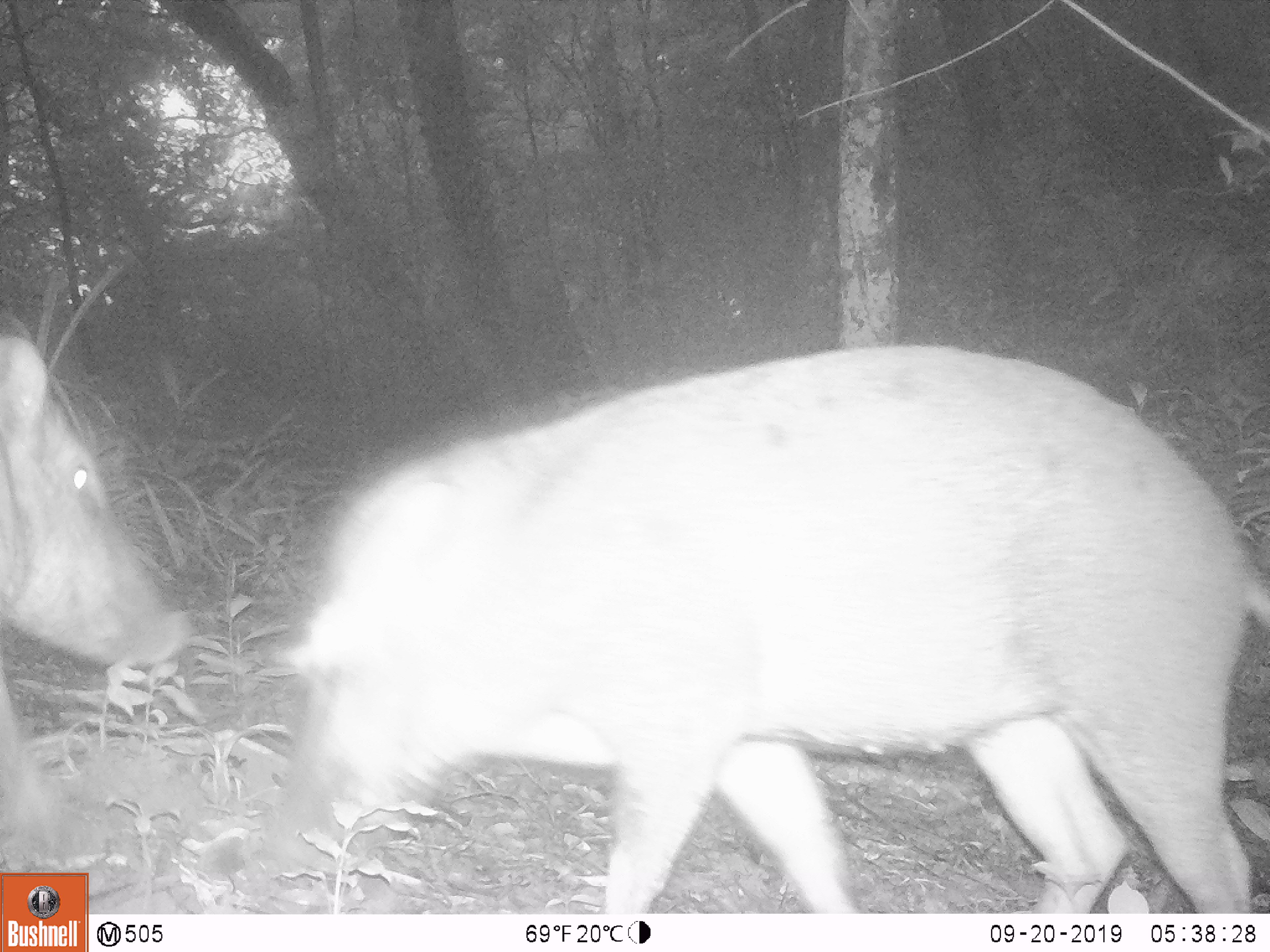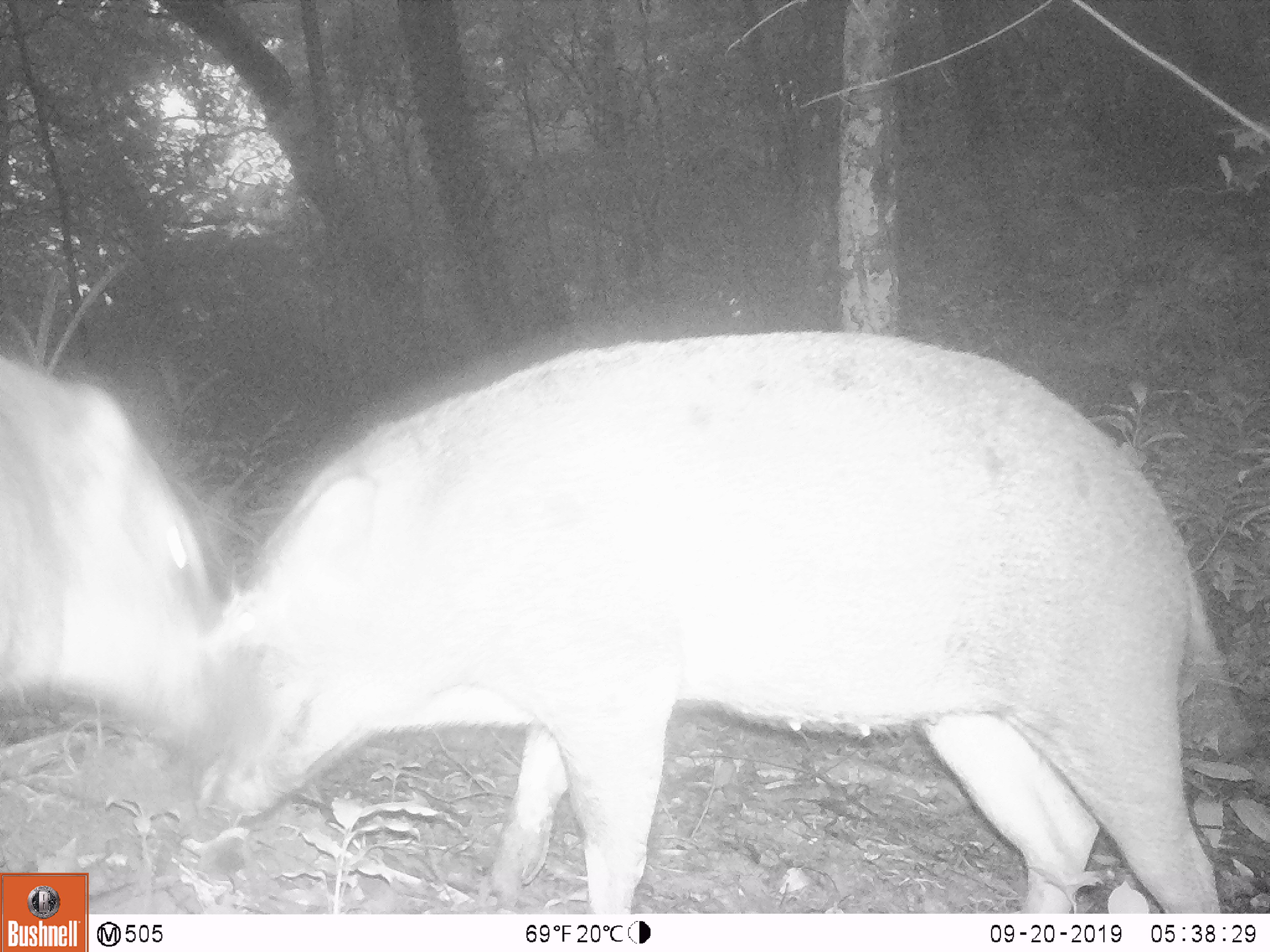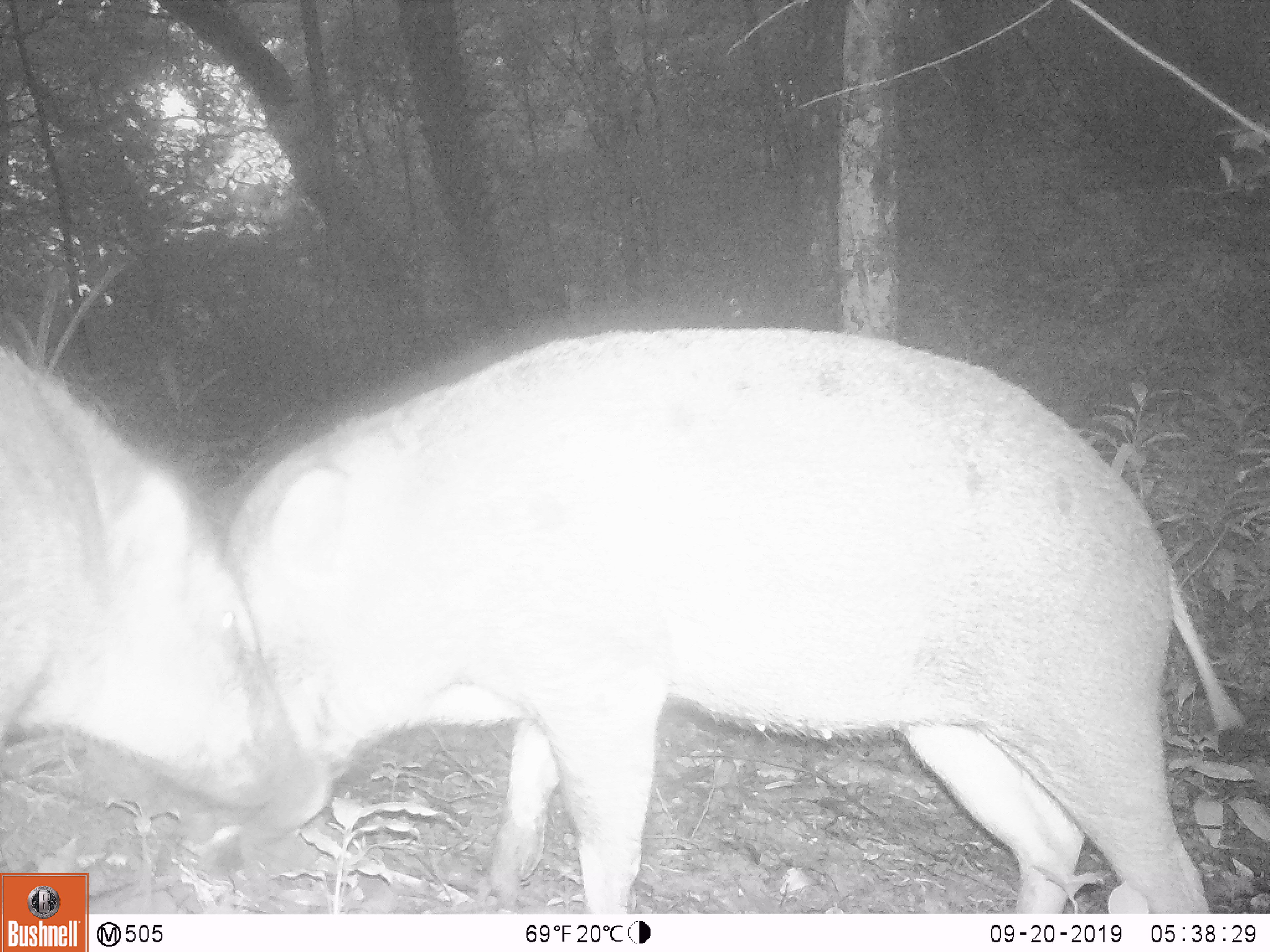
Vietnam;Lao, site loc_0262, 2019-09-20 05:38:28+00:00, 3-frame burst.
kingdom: Animalia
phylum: Chordata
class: Mammalia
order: Artiodactyla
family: Suidae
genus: Sus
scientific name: Sus scrofa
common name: eurasian wild pig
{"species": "eurasian wild pig (Sus scrofa)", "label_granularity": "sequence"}